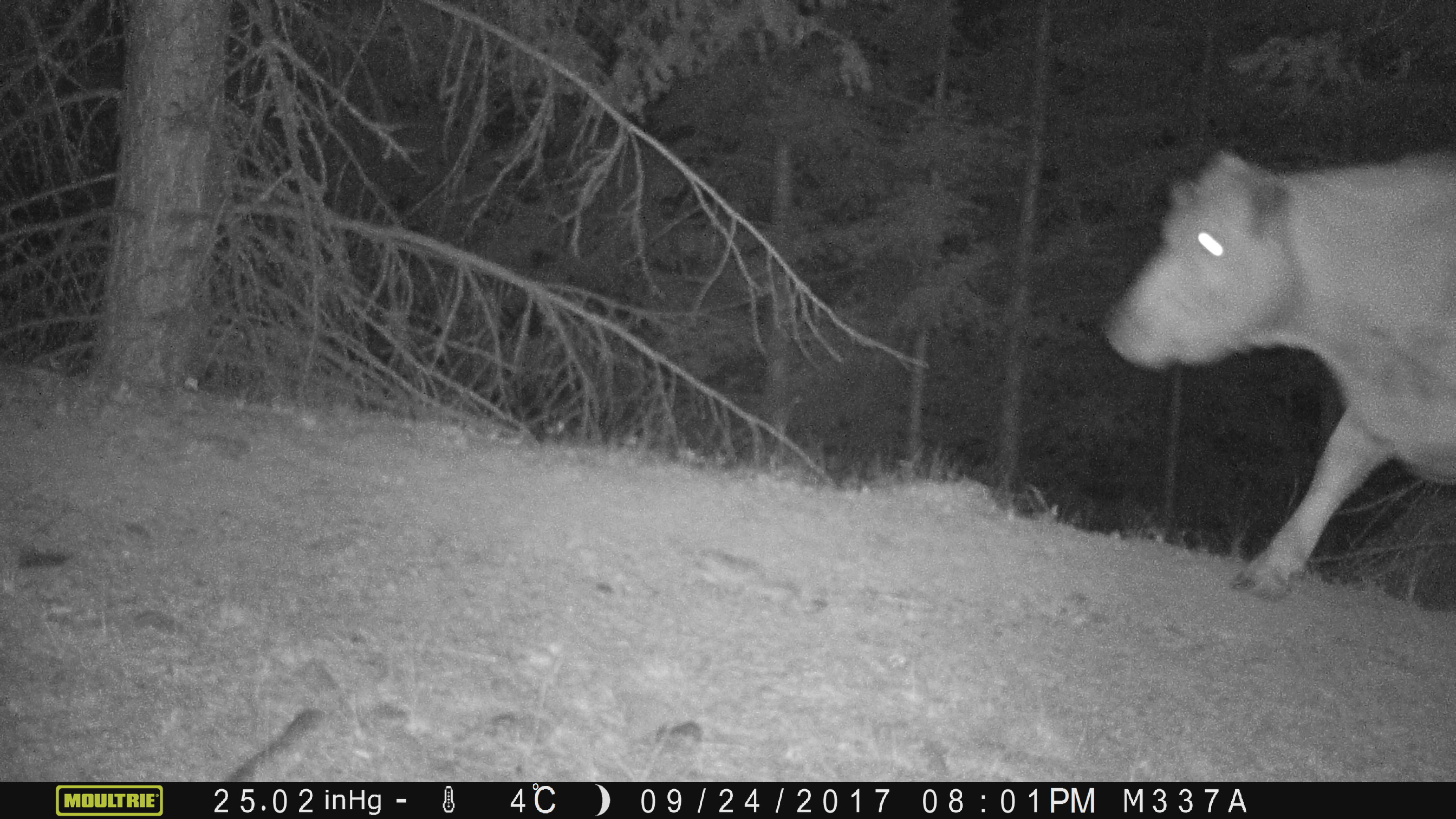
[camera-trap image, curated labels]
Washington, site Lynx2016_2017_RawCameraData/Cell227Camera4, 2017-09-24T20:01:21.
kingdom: Animalia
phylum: Chordata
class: Mammalia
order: Artiodactyla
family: Bovidae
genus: Bos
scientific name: Bos taurus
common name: domestic cattle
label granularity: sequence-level